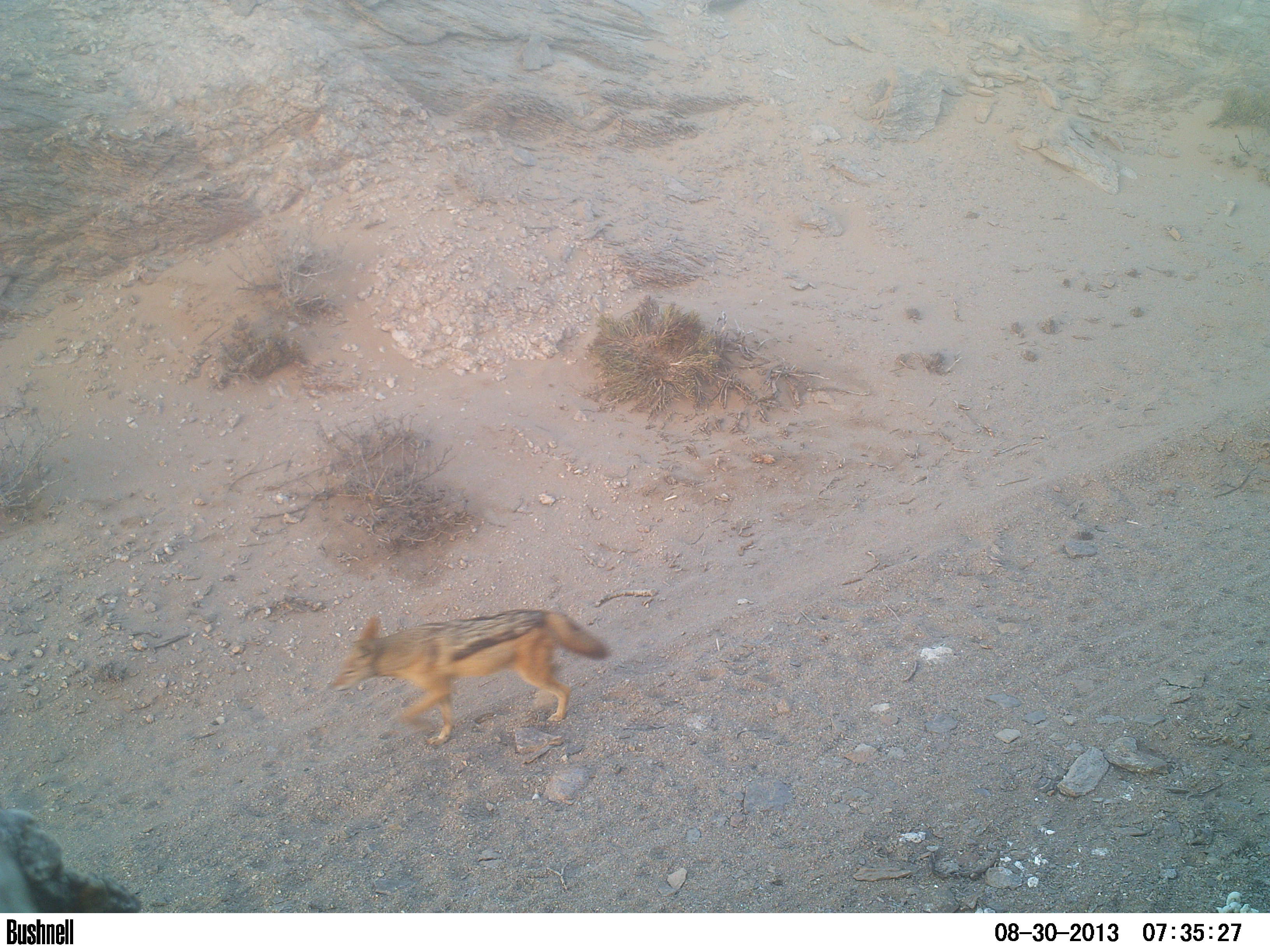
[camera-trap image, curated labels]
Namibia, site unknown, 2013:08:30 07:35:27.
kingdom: Animalia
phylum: Chordata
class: Mammalia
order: Carnivora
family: Canidae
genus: Lupulella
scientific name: Lupulella mesomelas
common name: black-backed jackal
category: canis mesomelas